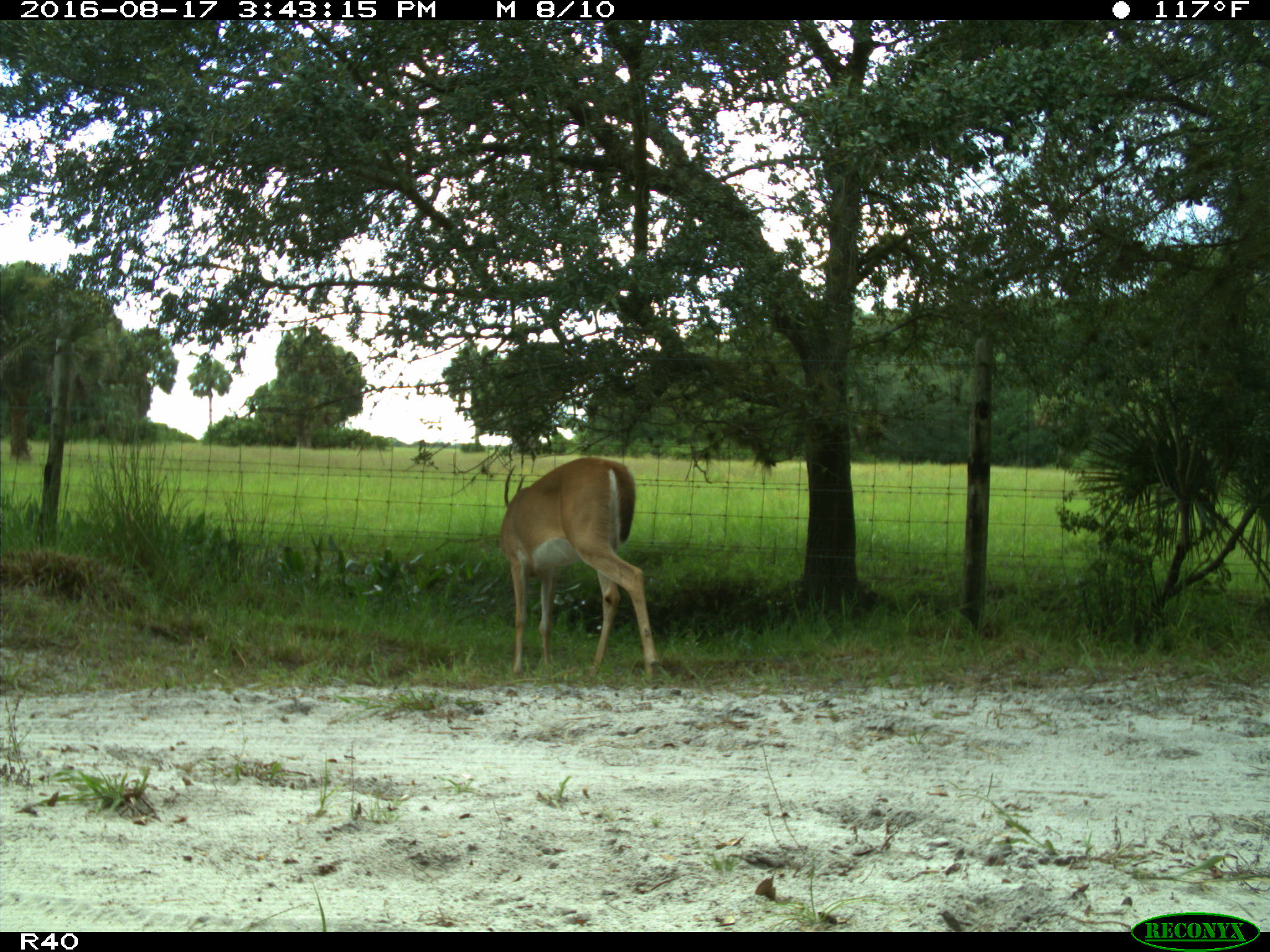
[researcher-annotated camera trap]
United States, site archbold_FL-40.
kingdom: Animalia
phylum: Chordata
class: Mammalia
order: Artiodactyla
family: Cervidae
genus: Odocoileus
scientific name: Odocoileus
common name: deer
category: unidentified deer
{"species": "unidentified deer (deer) (Odocoileus)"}